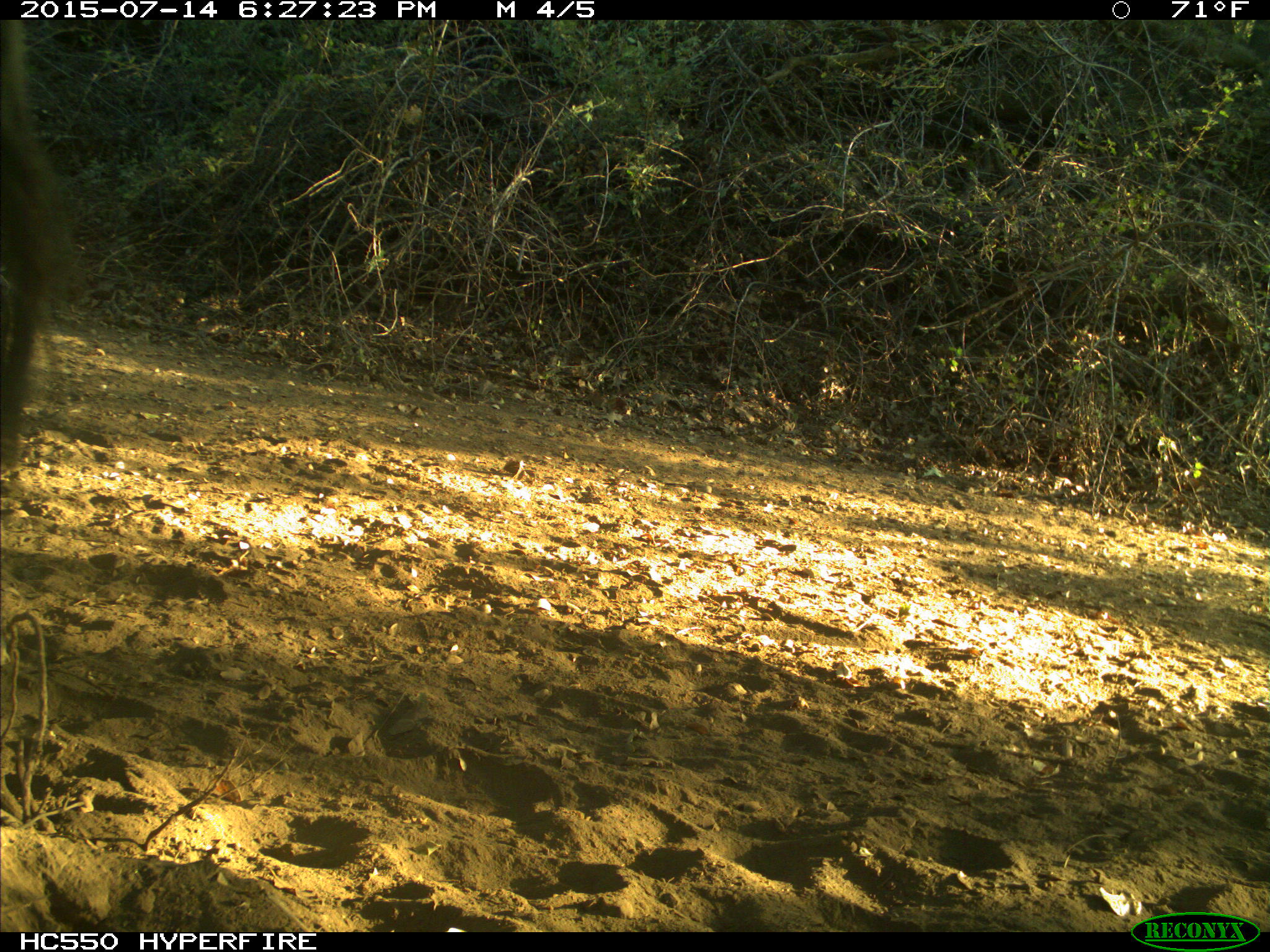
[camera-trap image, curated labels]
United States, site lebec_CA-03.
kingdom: Animalia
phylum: Chordata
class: Mammalia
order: Artiodactyla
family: Bovidae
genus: Bos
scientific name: Bos taurus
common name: domestic cow